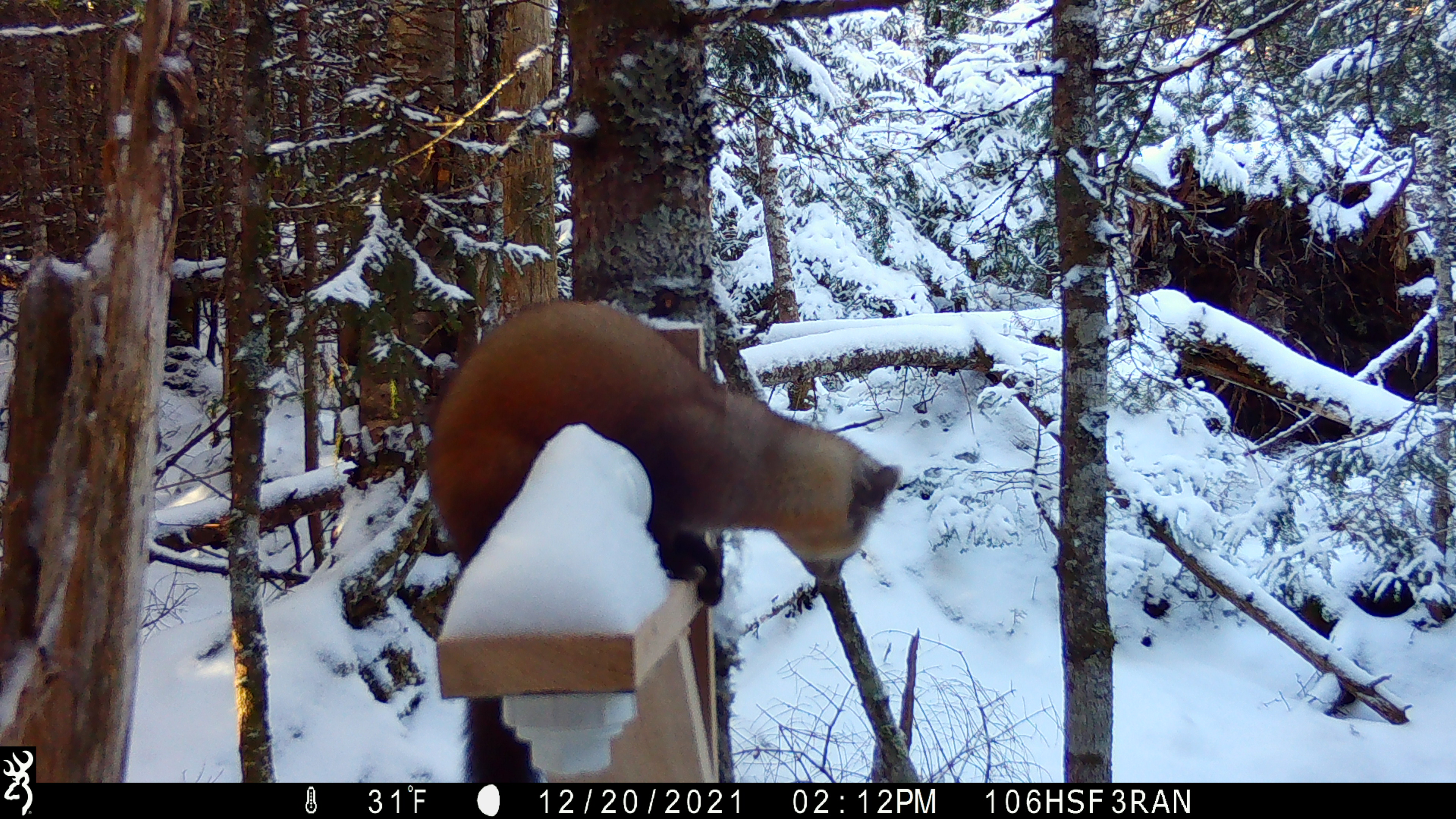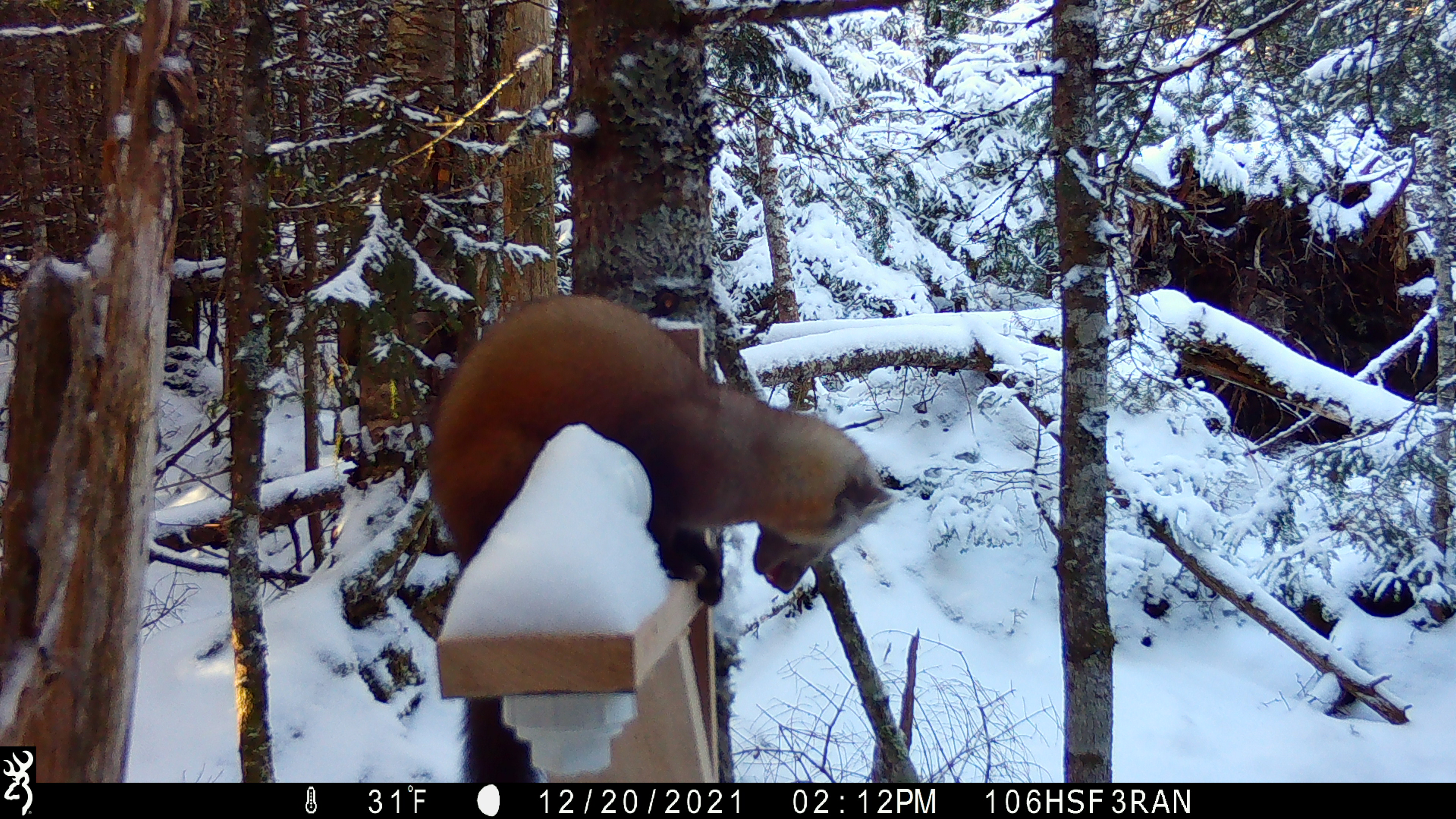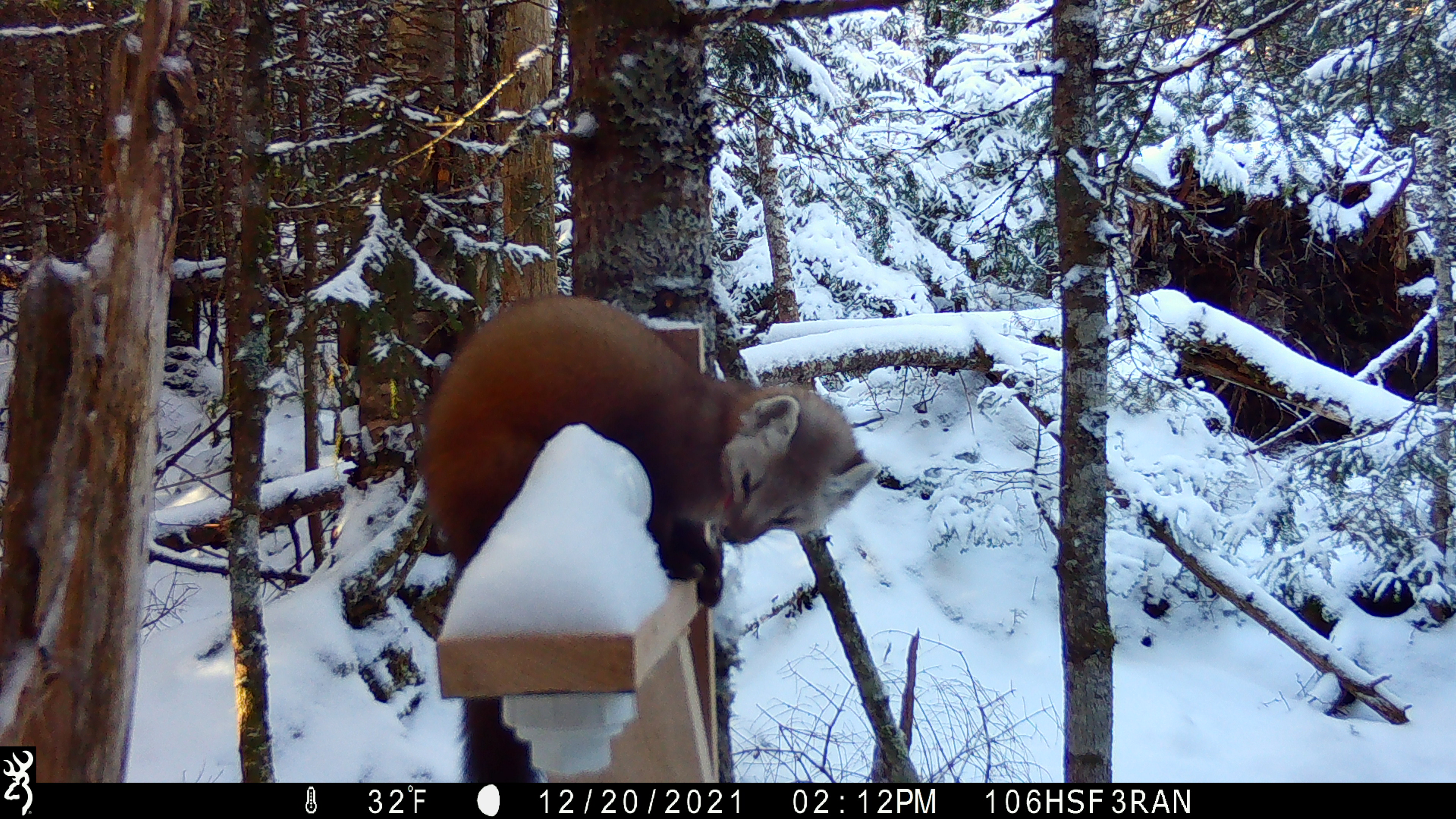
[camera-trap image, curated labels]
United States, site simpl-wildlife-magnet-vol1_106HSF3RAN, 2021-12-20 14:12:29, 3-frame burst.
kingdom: Animalia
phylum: Chordata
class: Mammalia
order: Carnivora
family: Mustelidae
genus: Martes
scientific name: Martes americana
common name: american marten